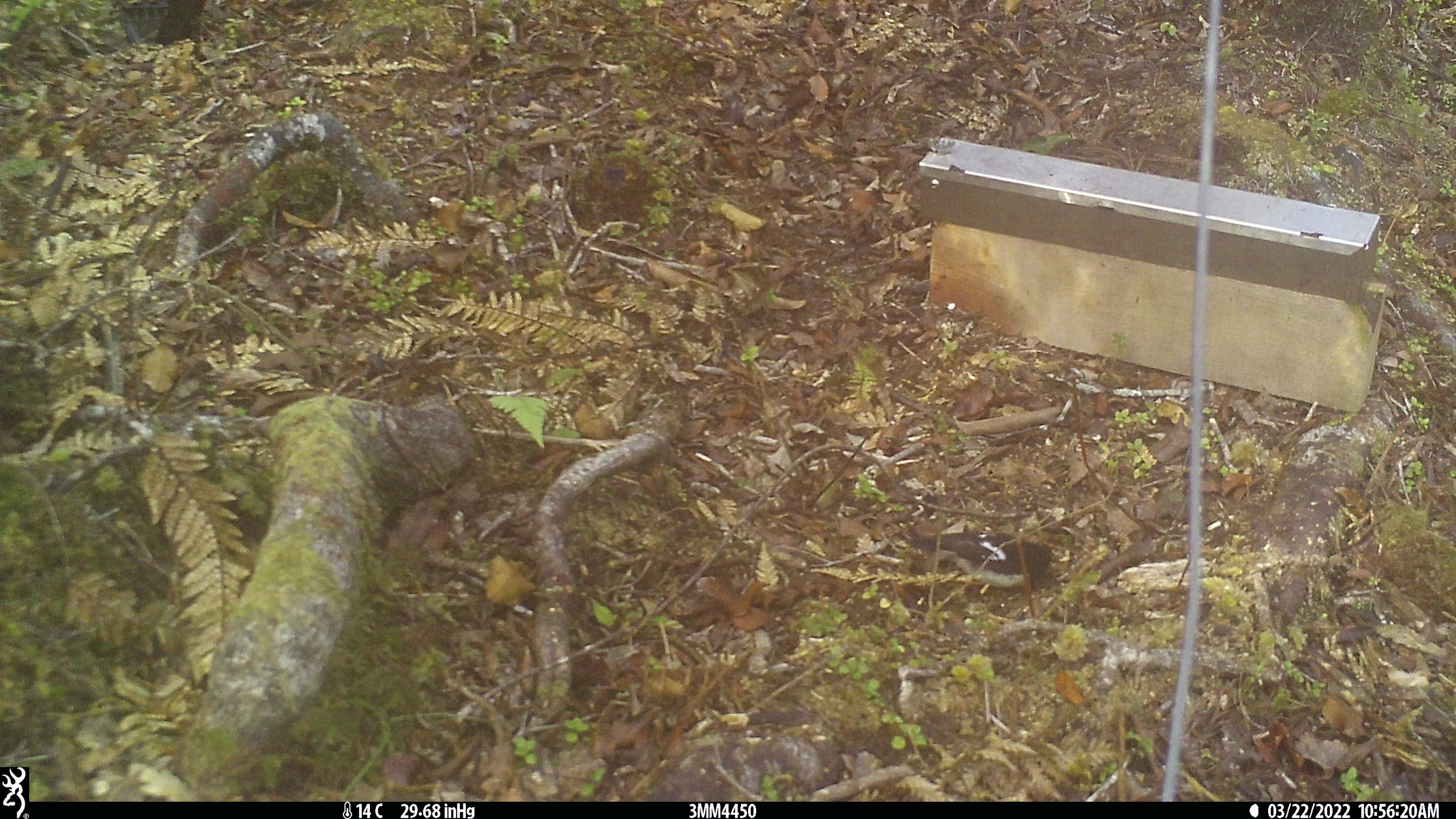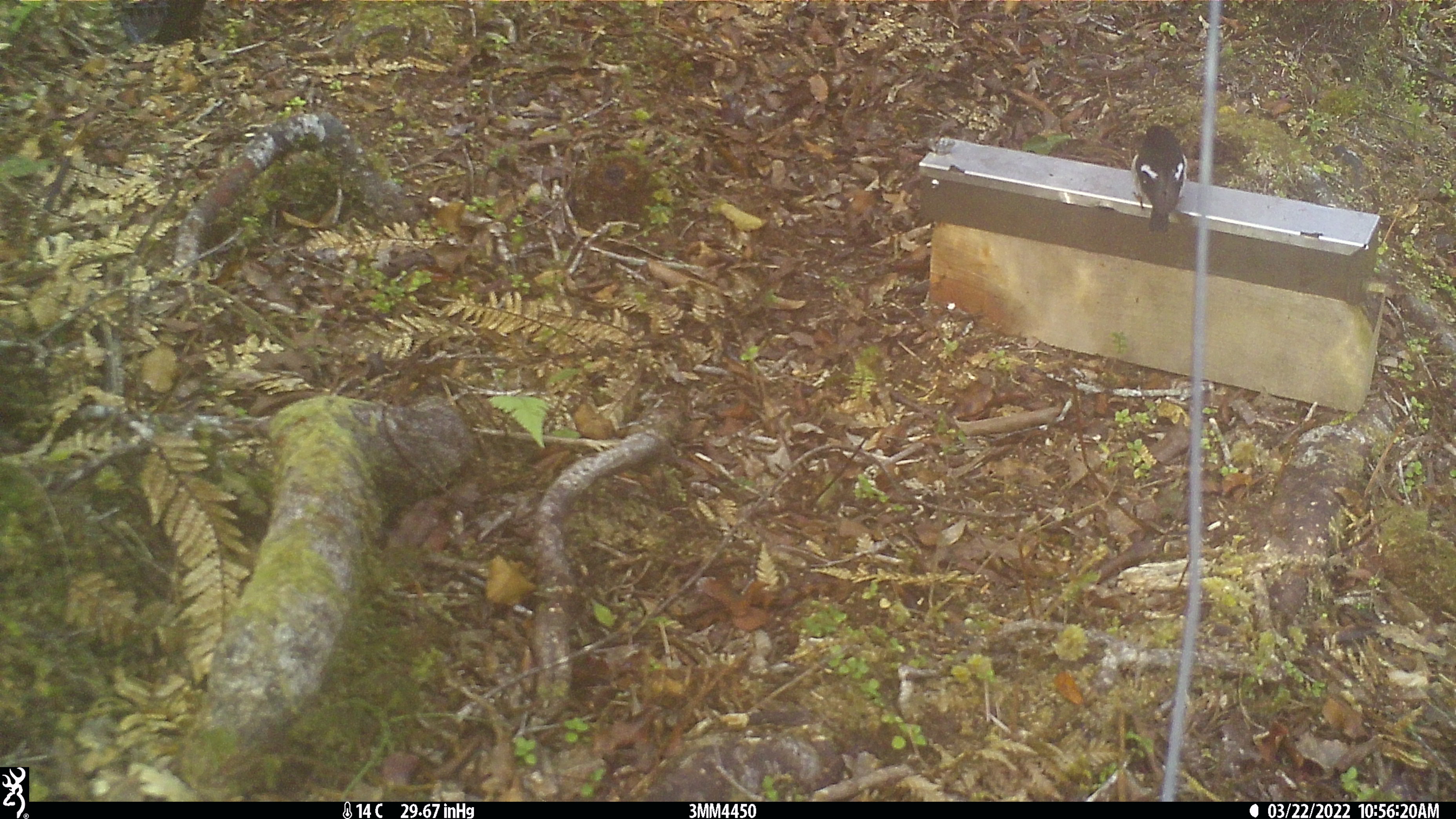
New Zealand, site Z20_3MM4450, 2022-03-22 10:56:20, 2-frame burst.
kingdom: Animalia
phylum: Chordata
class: Aves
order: Passeriformes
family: Petroicidae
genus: Petroica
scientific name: Petroica macrocephala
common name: tomtit